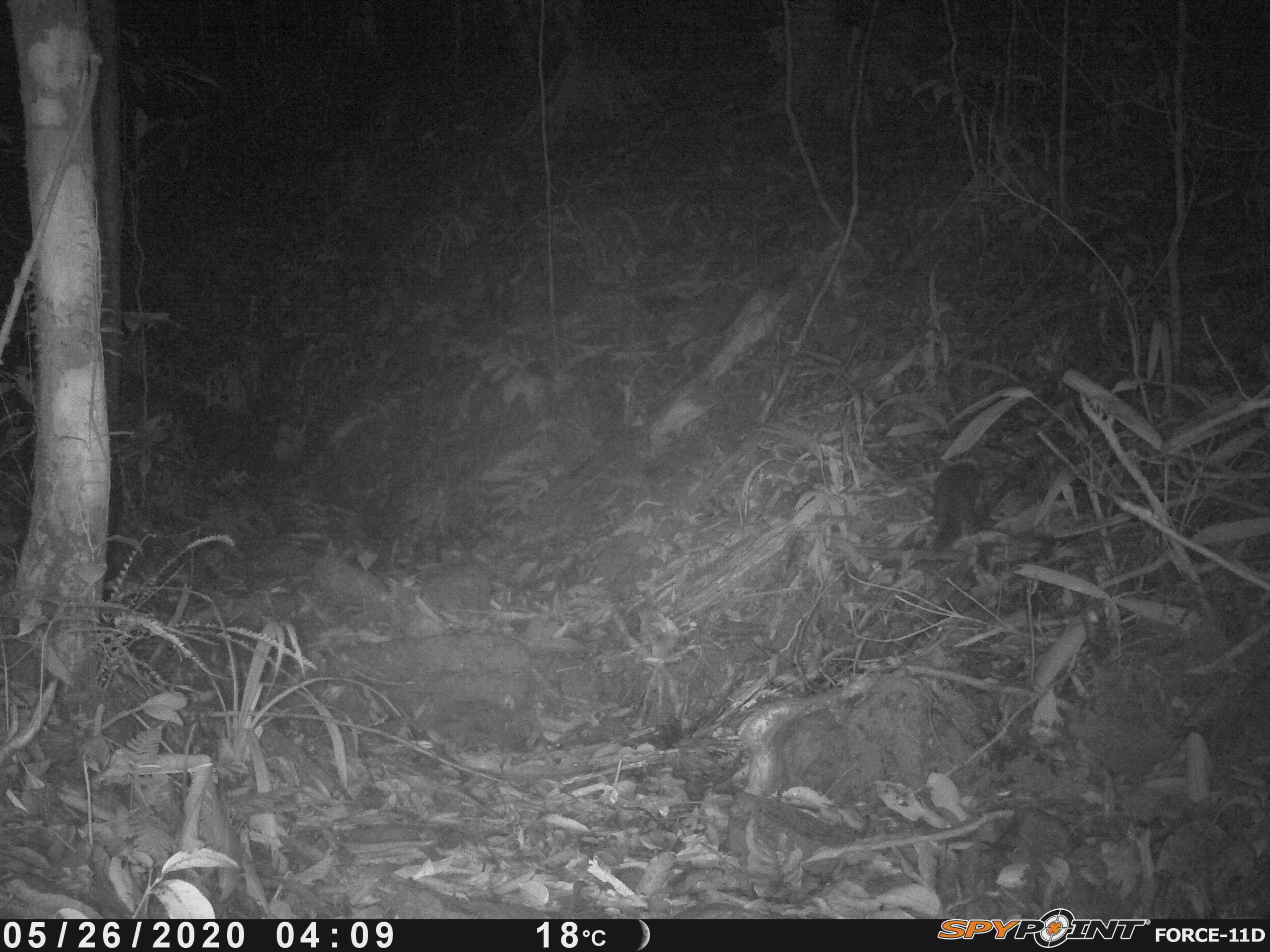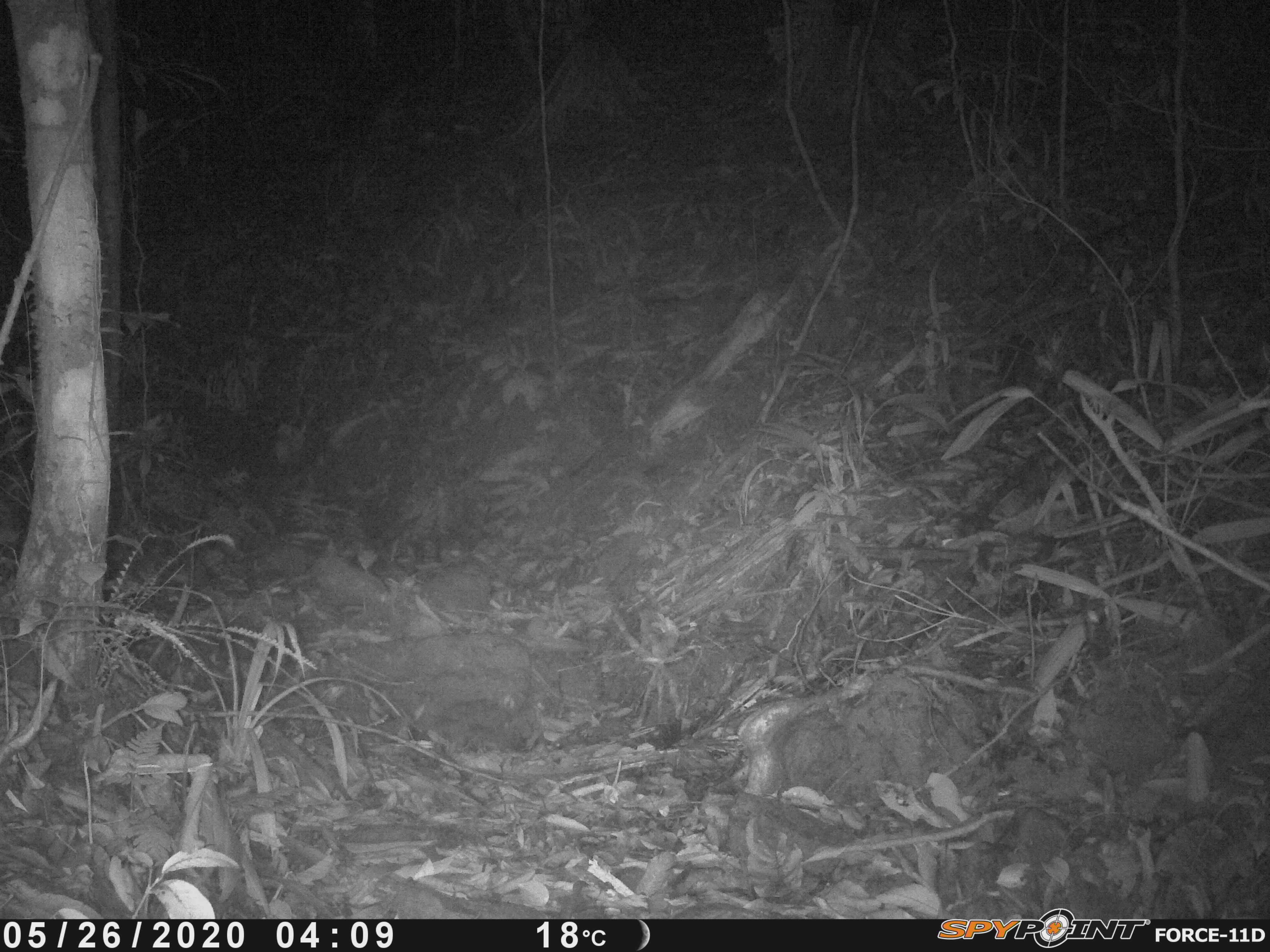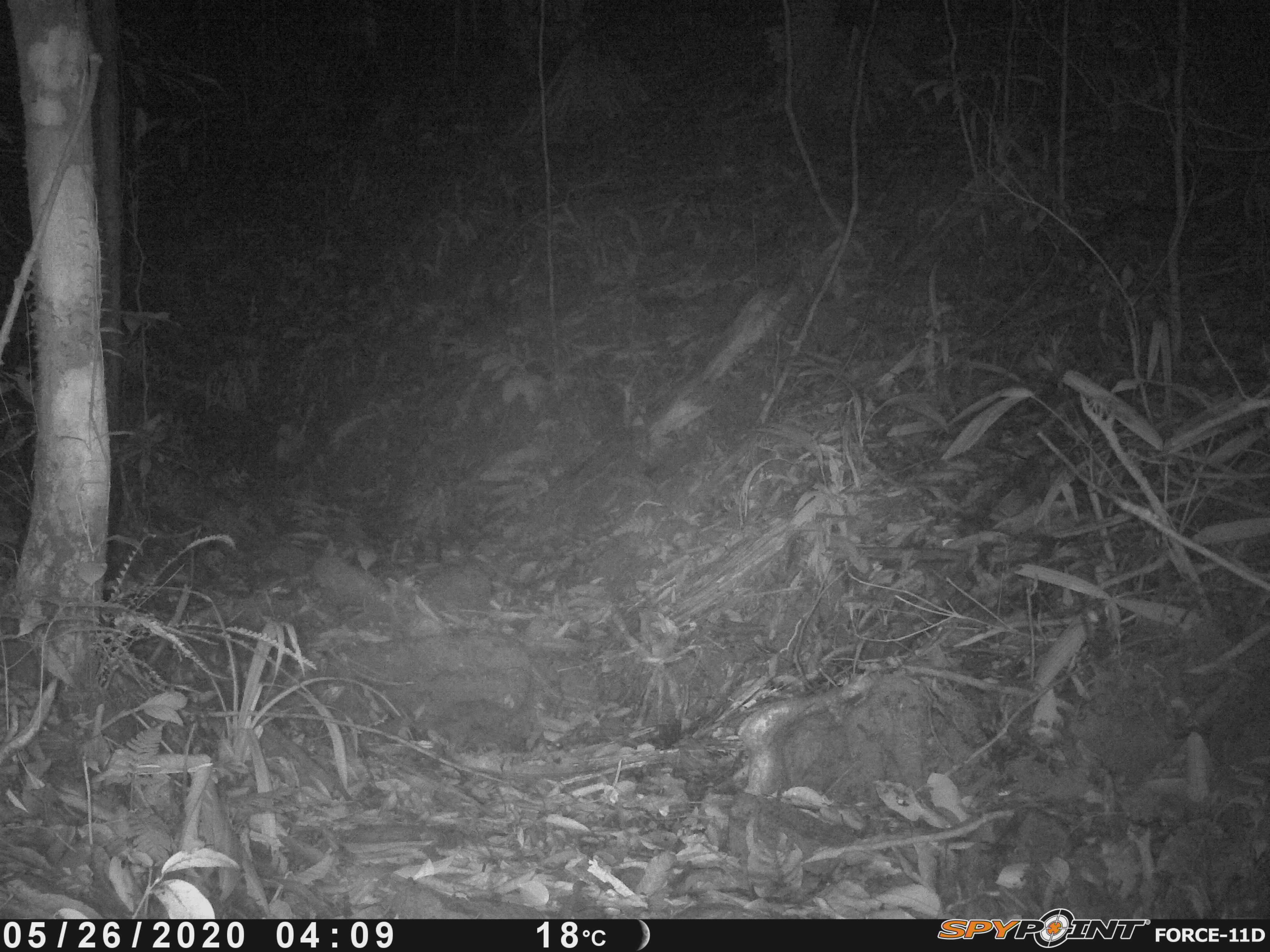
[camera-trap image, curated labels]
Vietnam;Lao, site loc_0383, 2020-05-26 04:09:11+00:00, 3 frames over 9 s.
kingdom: Animalia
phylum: Chordata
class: Mammalia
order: Carnivora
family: Mustelidae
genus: Melogale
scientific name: Melogale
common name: ferret badger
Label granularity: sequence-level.